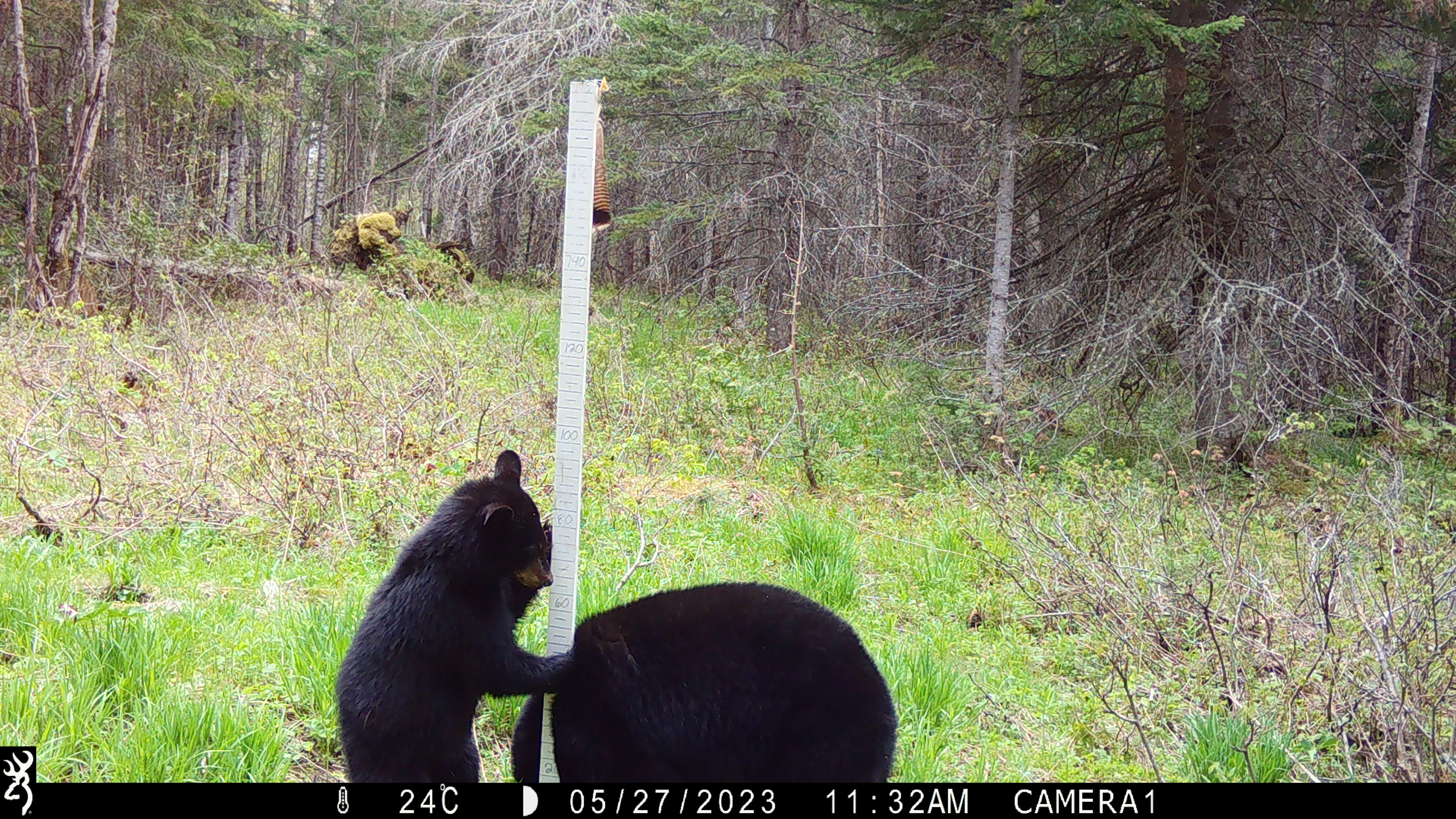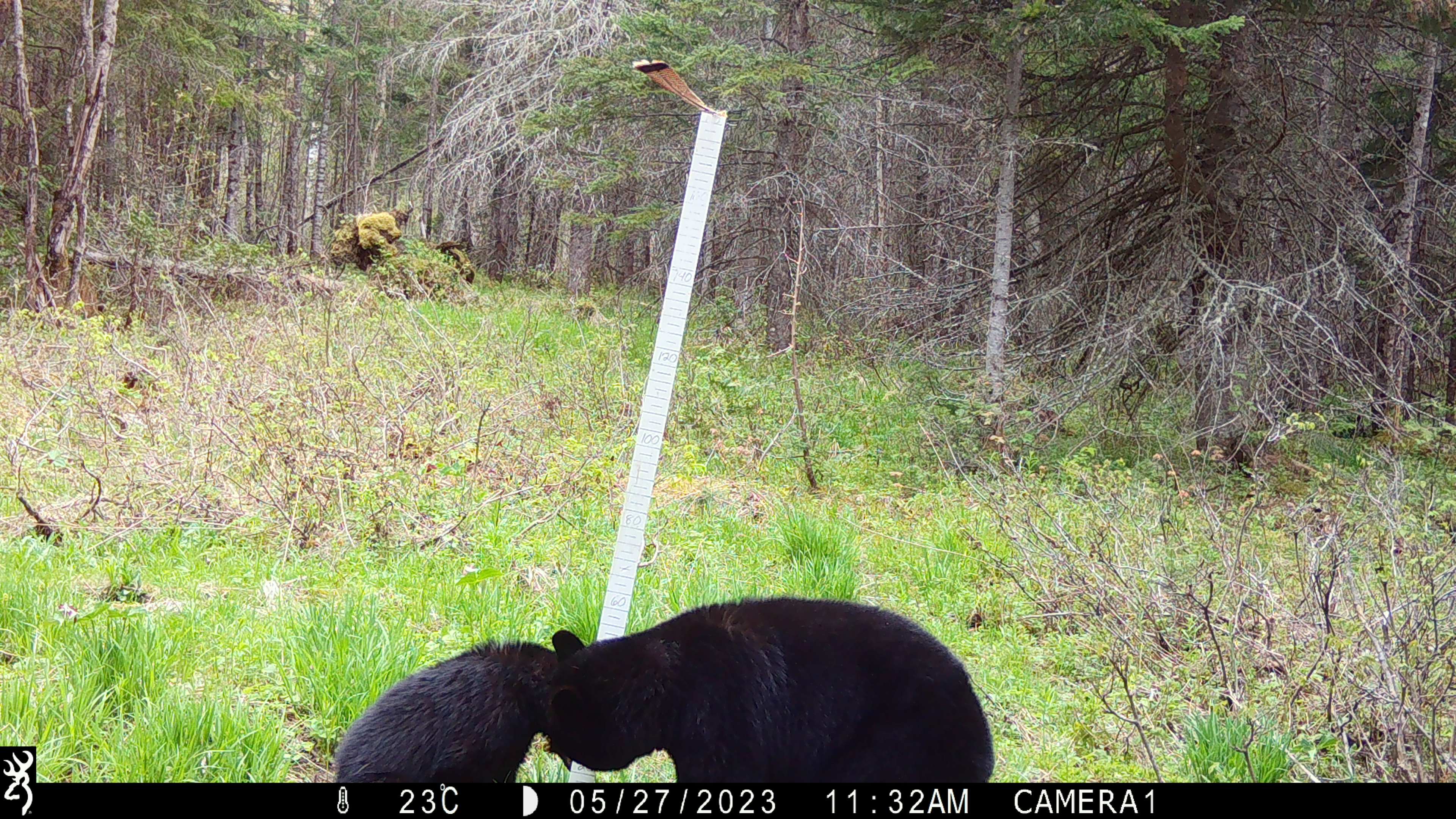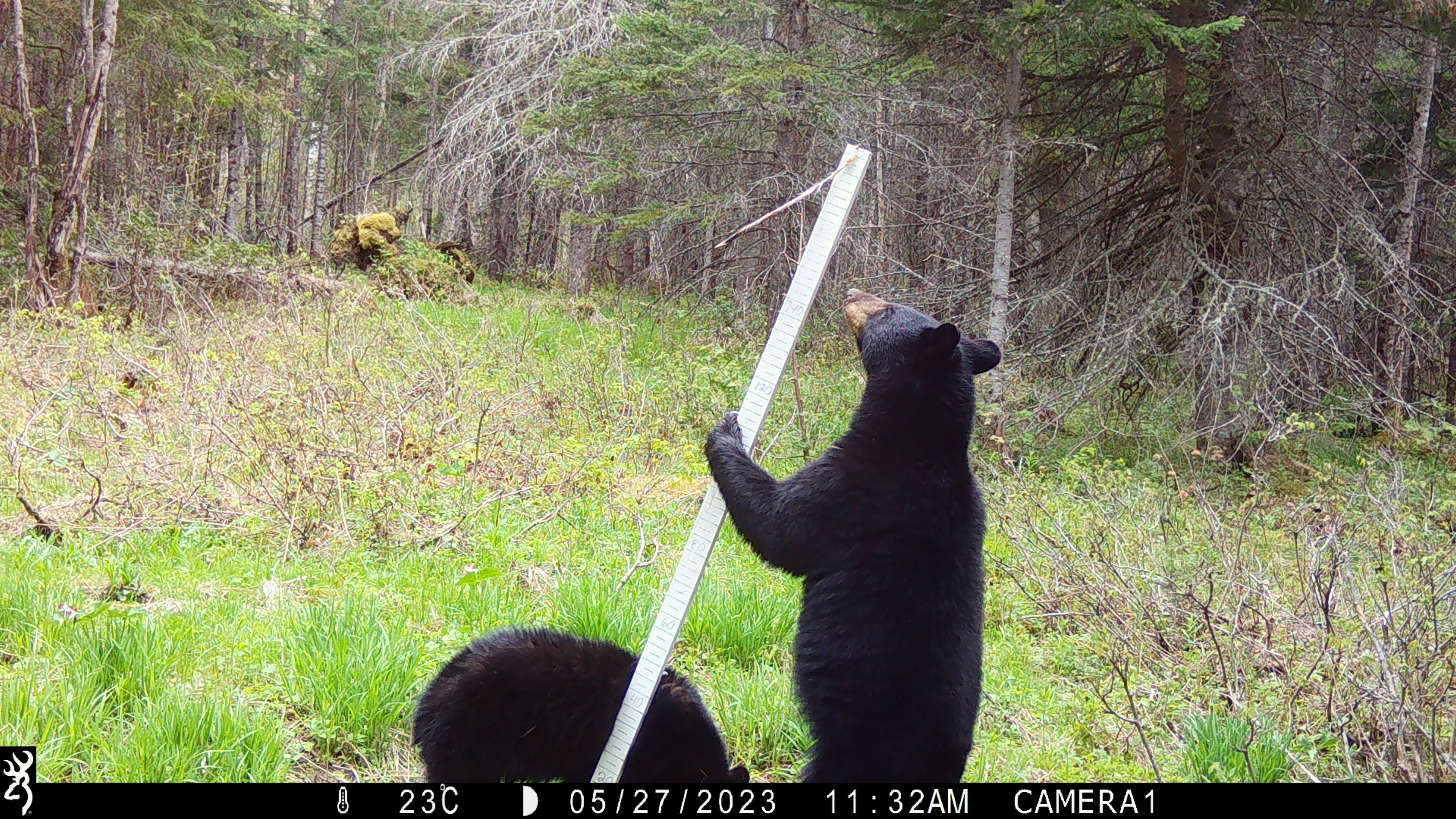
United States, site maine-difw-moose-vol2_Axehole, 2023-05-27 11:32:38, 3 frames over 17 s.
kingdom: Animalia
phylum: Chordata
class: Mammalia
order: Carnivora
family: Ursidae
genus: Ursus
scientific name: Ursus americanus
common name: black bear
Black bear (Ursus americanus).